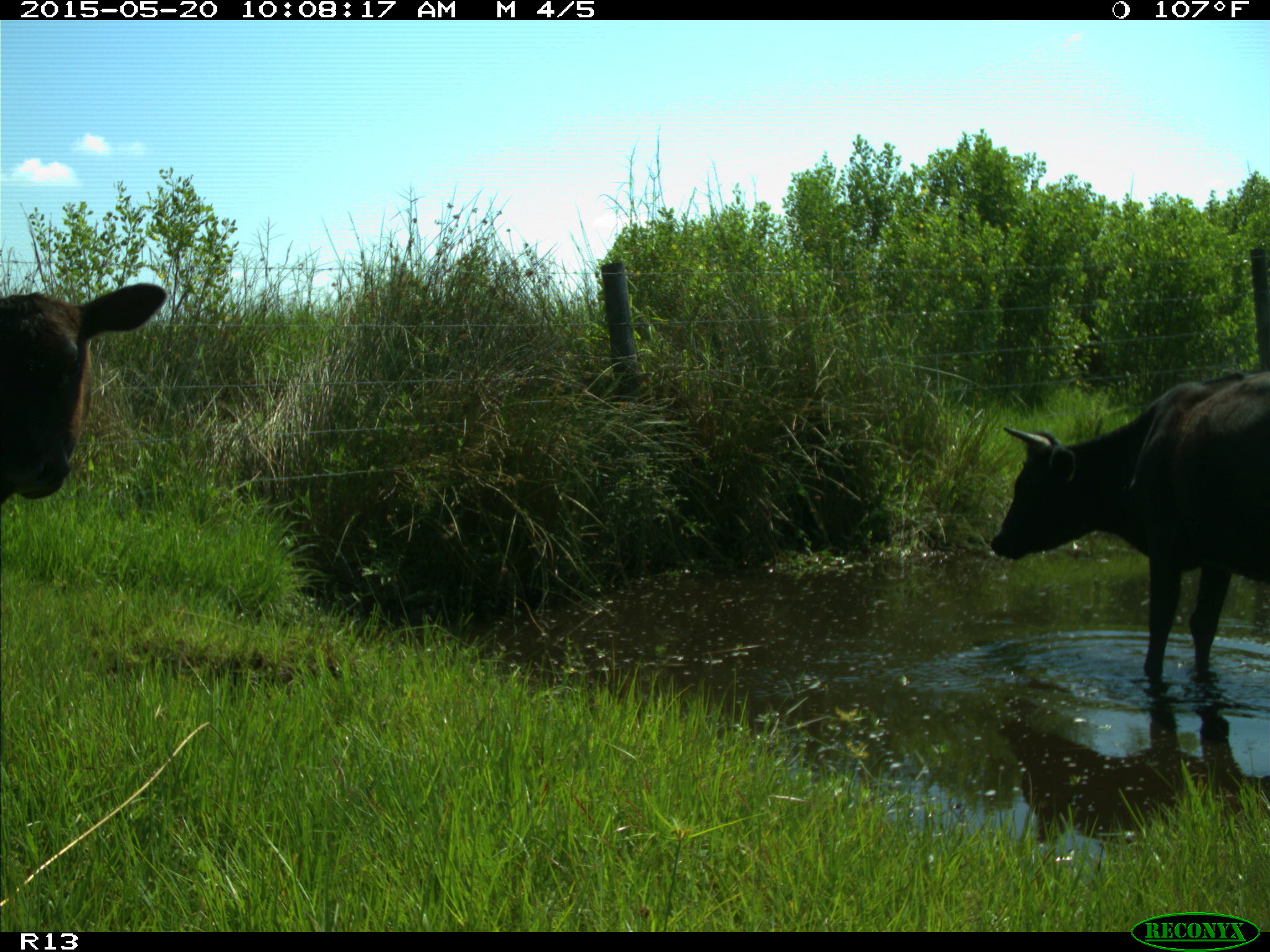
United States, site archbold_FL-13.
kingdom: Animalia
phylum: Chordata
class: Mammalia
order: Artiodactyla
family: Bovidae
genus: Bos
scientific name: Bos taurus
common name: domestic cow